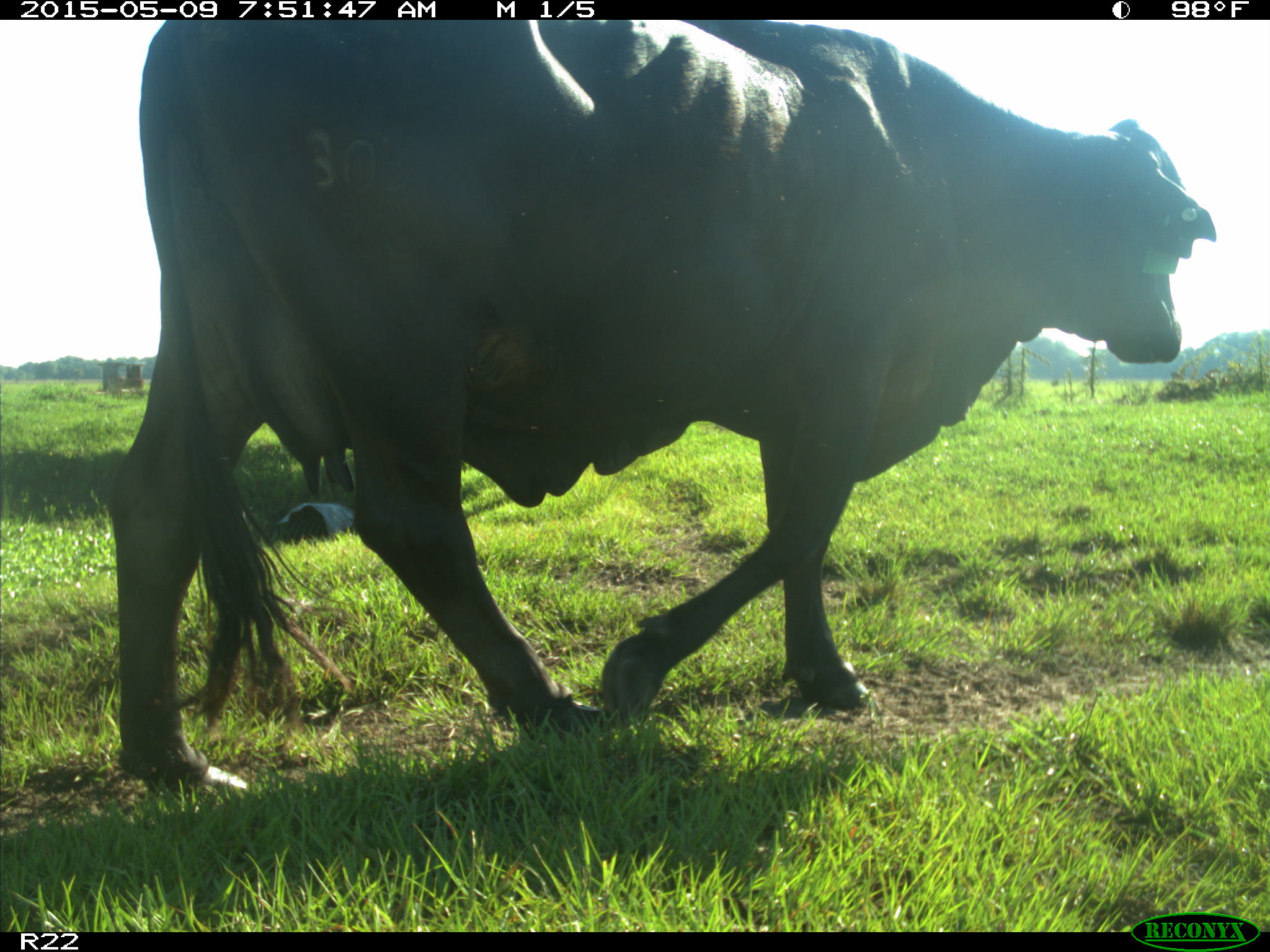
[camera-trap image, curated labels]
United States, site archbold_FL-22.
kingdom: Animalia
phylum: Chordata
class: Mammalia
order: Artiodactyla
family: Bovidae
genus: Bos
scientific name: Bos taurus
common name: domestic cow